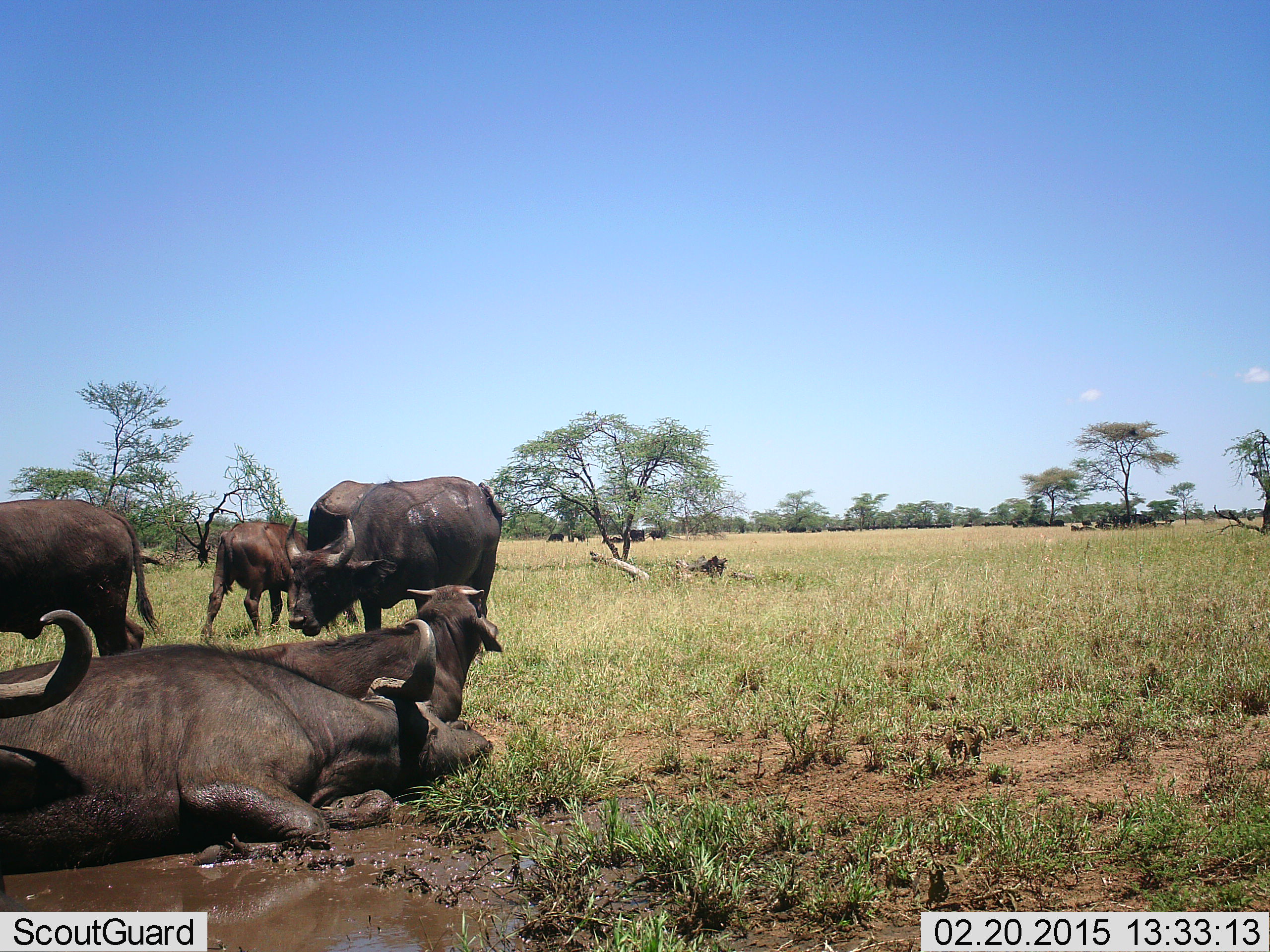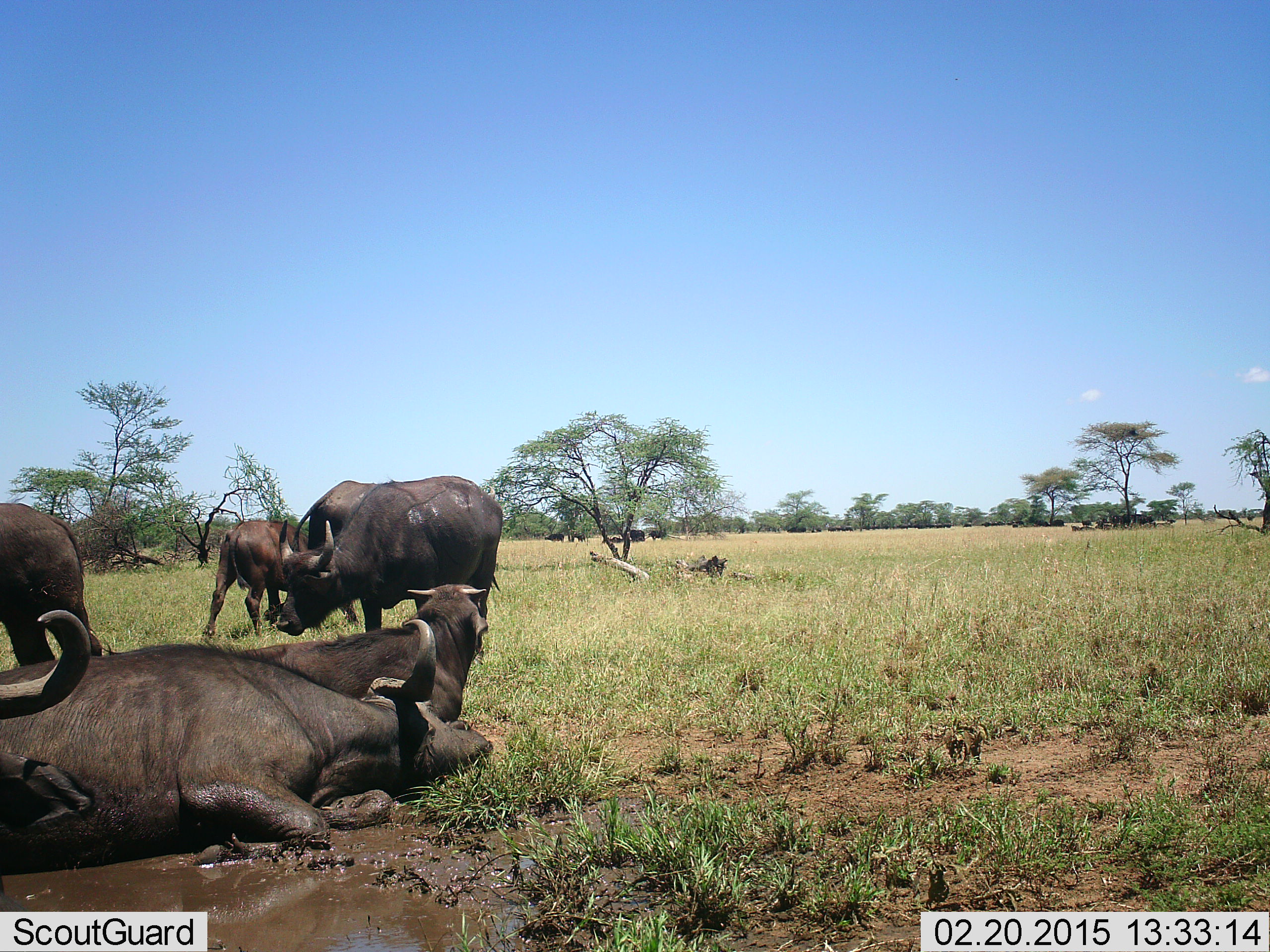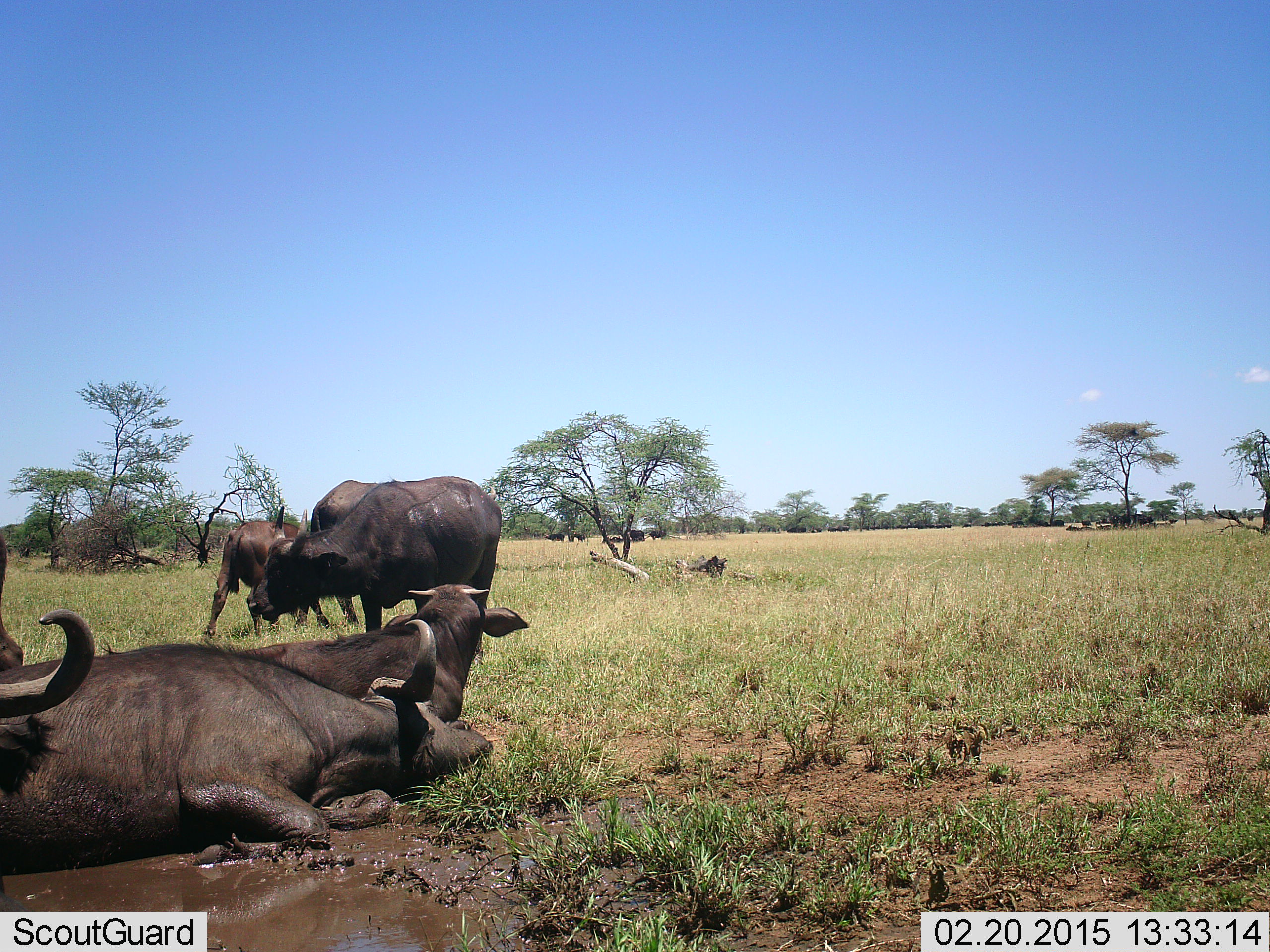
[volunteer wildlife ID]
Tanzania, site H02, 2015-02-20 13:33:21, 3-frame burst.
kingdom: Animalia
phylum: Chordata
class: Mammalia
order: Artiodactyla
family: Bovidae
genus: Syncerus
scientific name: Syncerus caffer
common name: cape buffalo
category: buffalo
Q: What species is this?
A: Buffalo (cape buffalo) (Syncerus caffer).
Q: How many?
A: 7.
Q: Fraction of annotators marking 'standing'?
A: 70%.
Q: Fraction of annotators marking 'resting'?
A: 90%.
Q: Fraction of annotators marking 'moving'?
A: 20%.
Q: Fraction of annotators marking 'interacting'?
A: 10%.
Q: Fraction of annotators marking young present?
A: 40%.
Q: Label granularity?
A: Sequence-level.